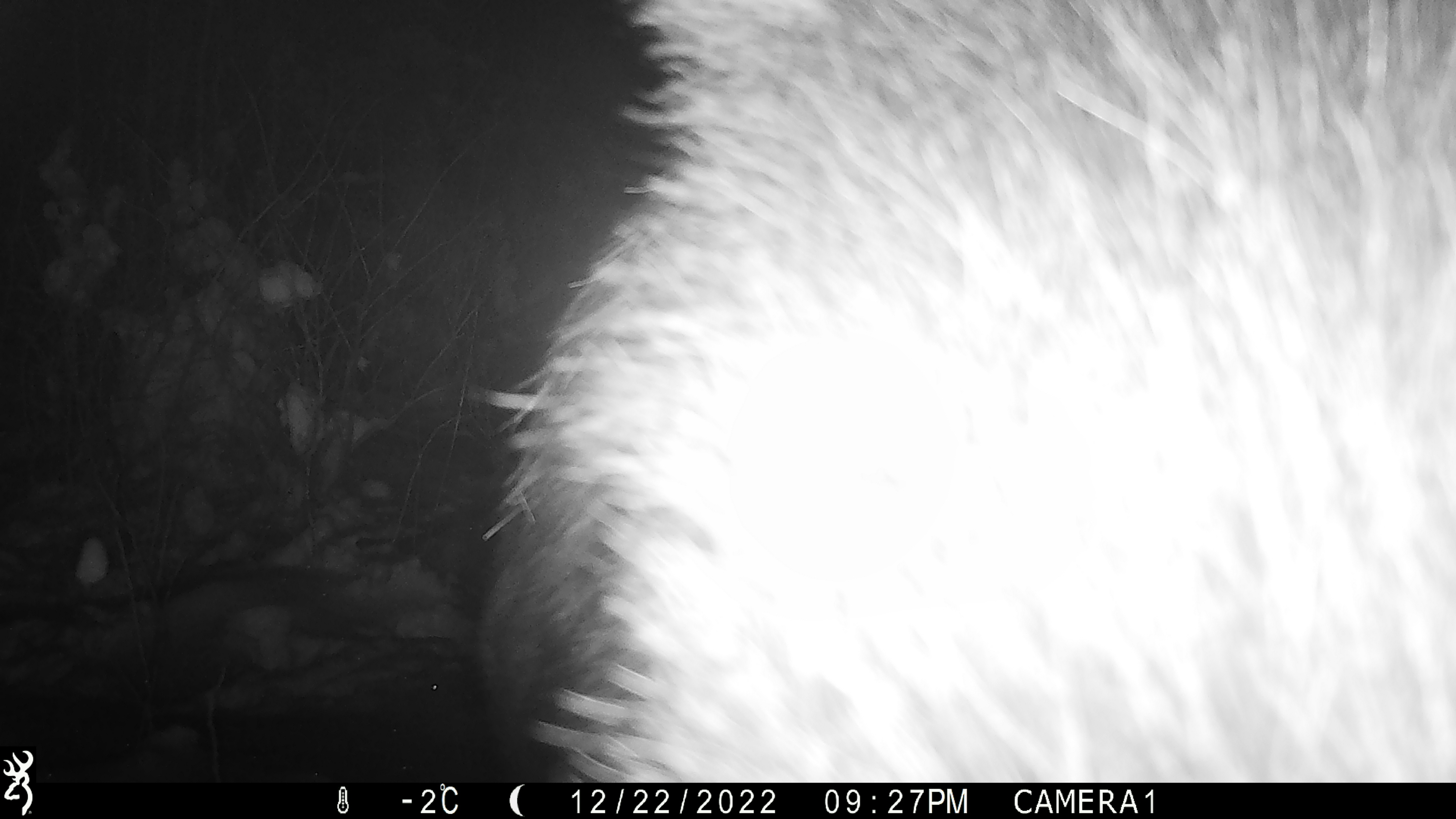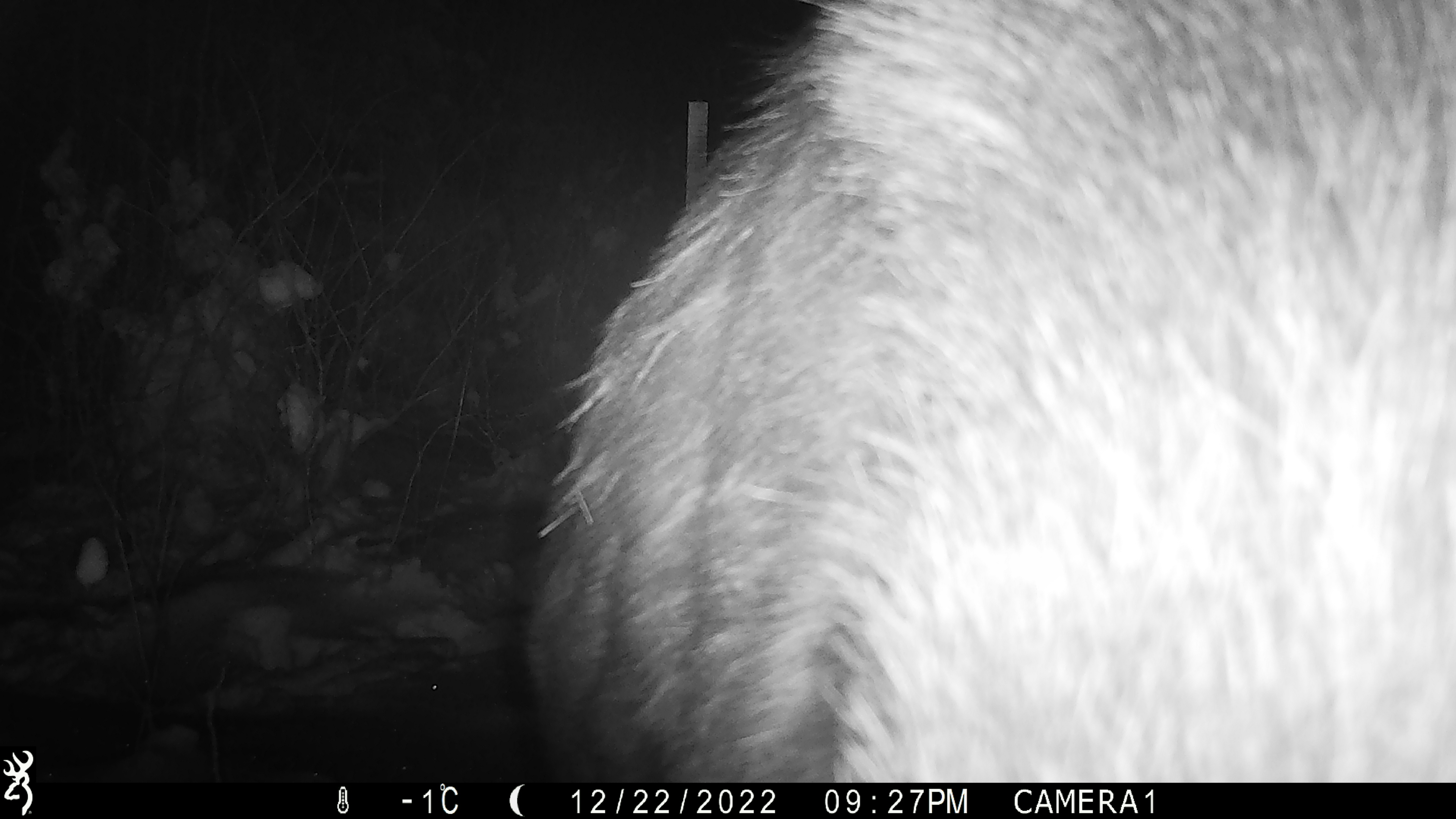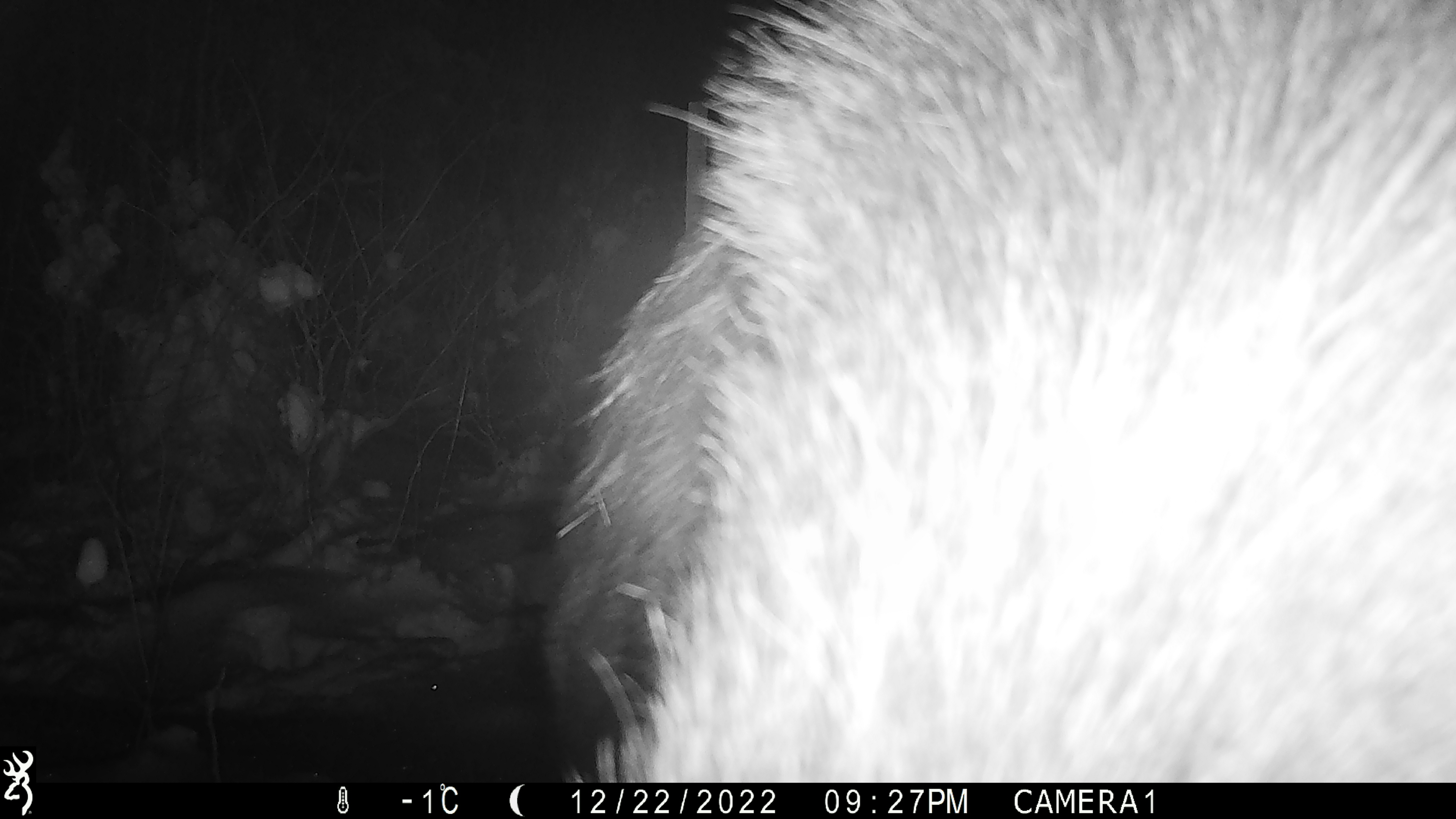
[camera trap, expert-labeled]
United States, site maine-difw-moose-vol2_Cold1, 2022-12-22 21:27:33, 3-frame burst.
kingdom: Animalia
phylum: Chordata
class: Mammalia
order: Artiodactyla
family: Cervidae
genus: Alces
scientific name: Alces alces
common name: moose